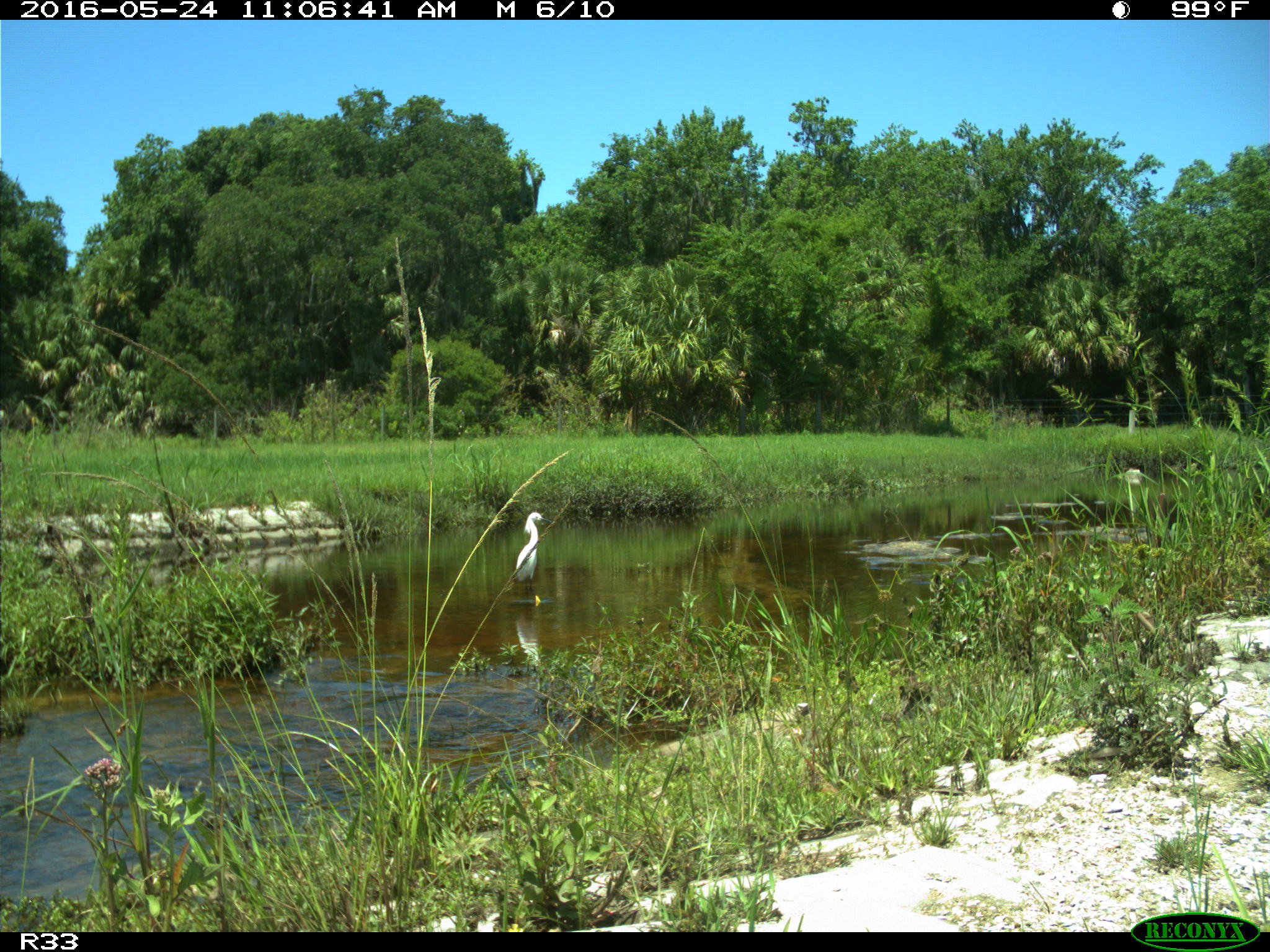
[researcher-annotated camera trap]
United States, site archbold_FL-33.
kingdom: Animalia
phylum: Chordata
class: Aves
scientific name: Aves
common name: birds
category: unidentified bird